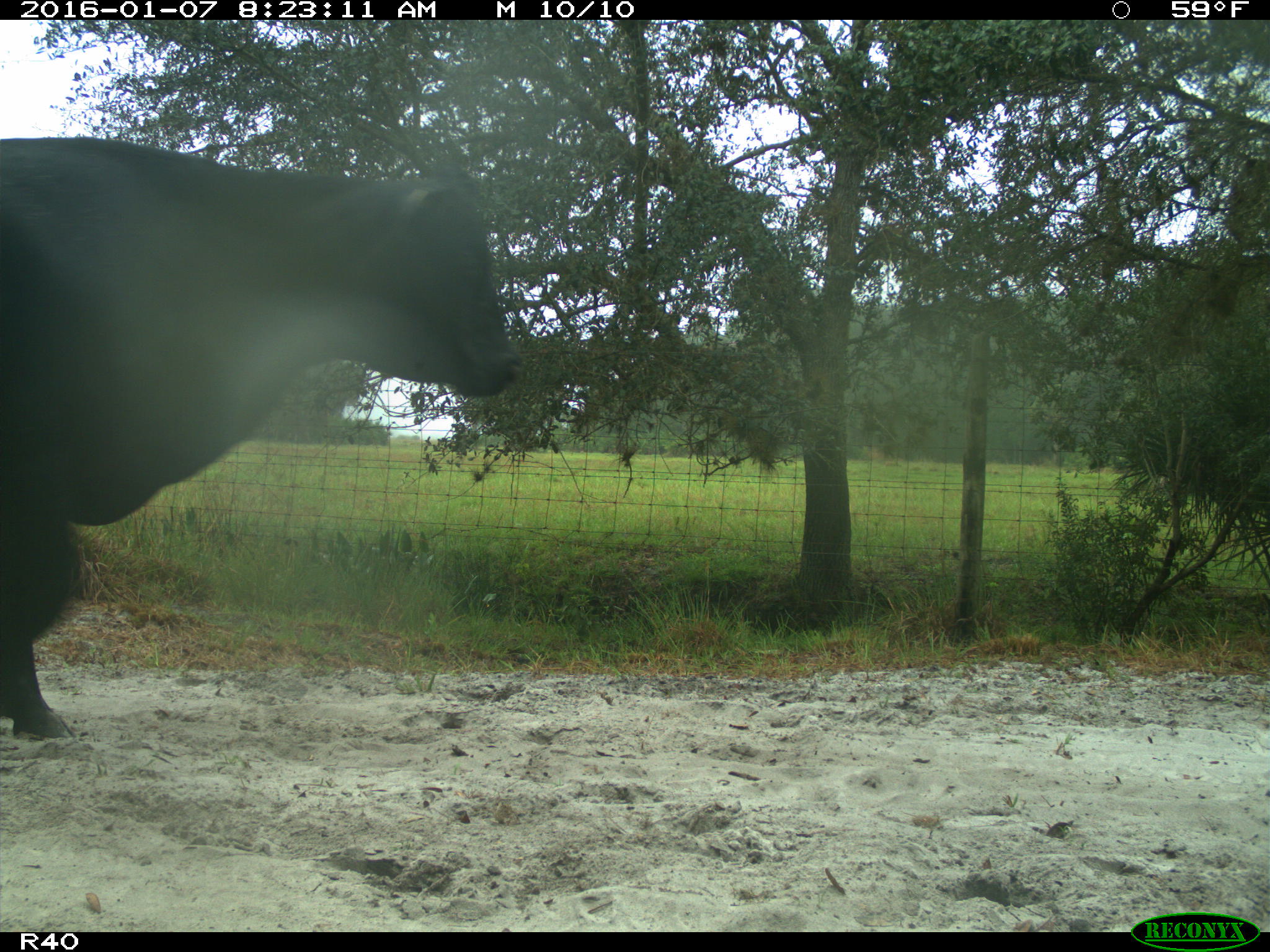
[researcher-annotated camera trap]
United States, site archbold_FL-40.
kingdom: Animalia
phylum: Chordata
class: Mammalia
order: Artiodactyla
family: Bovidae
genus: Bos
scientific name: Bos taurus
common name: domestic cow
Bos taurus (domestic cow).